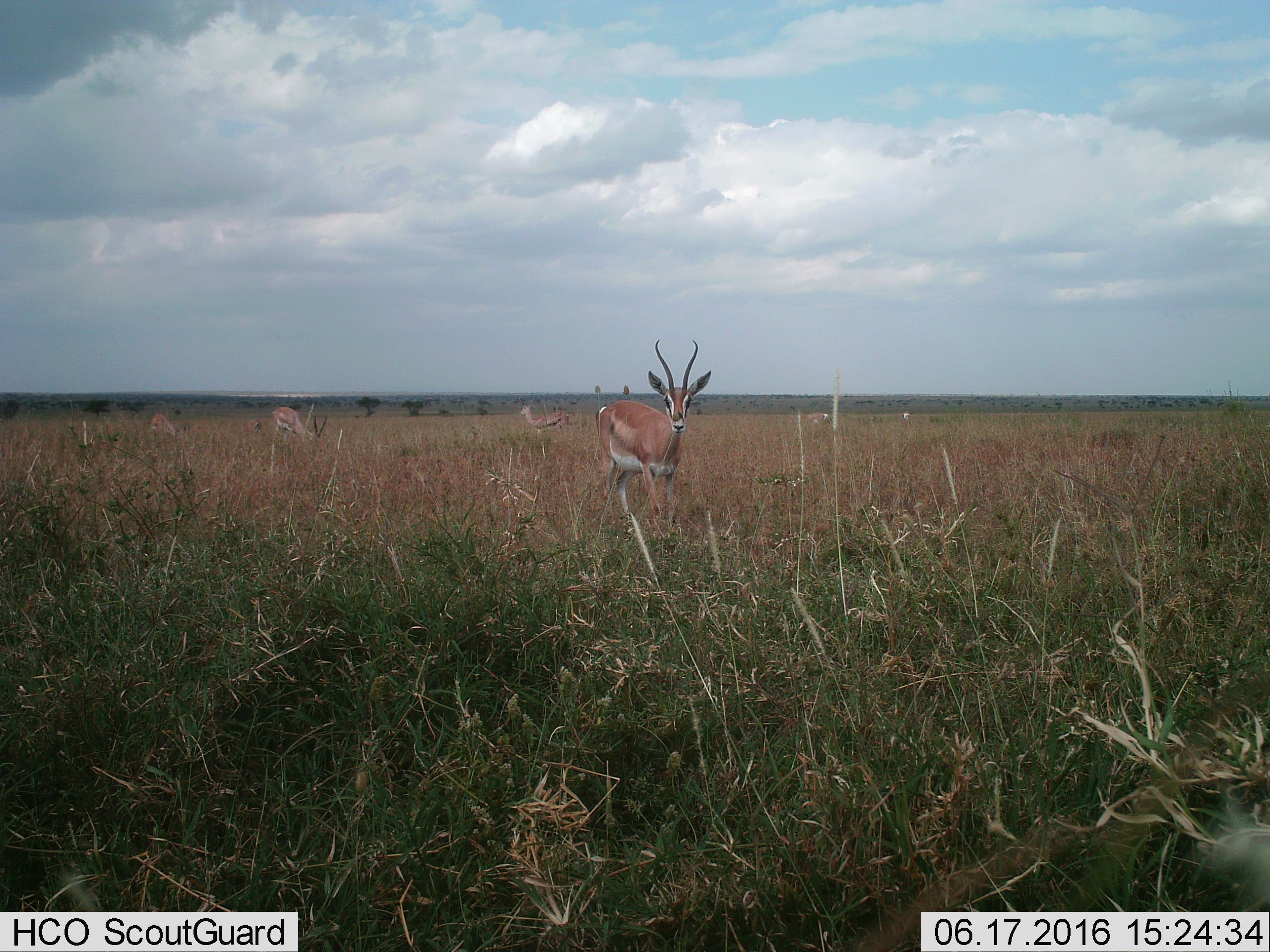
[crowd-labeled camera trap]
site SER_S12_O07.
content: unidentified animal